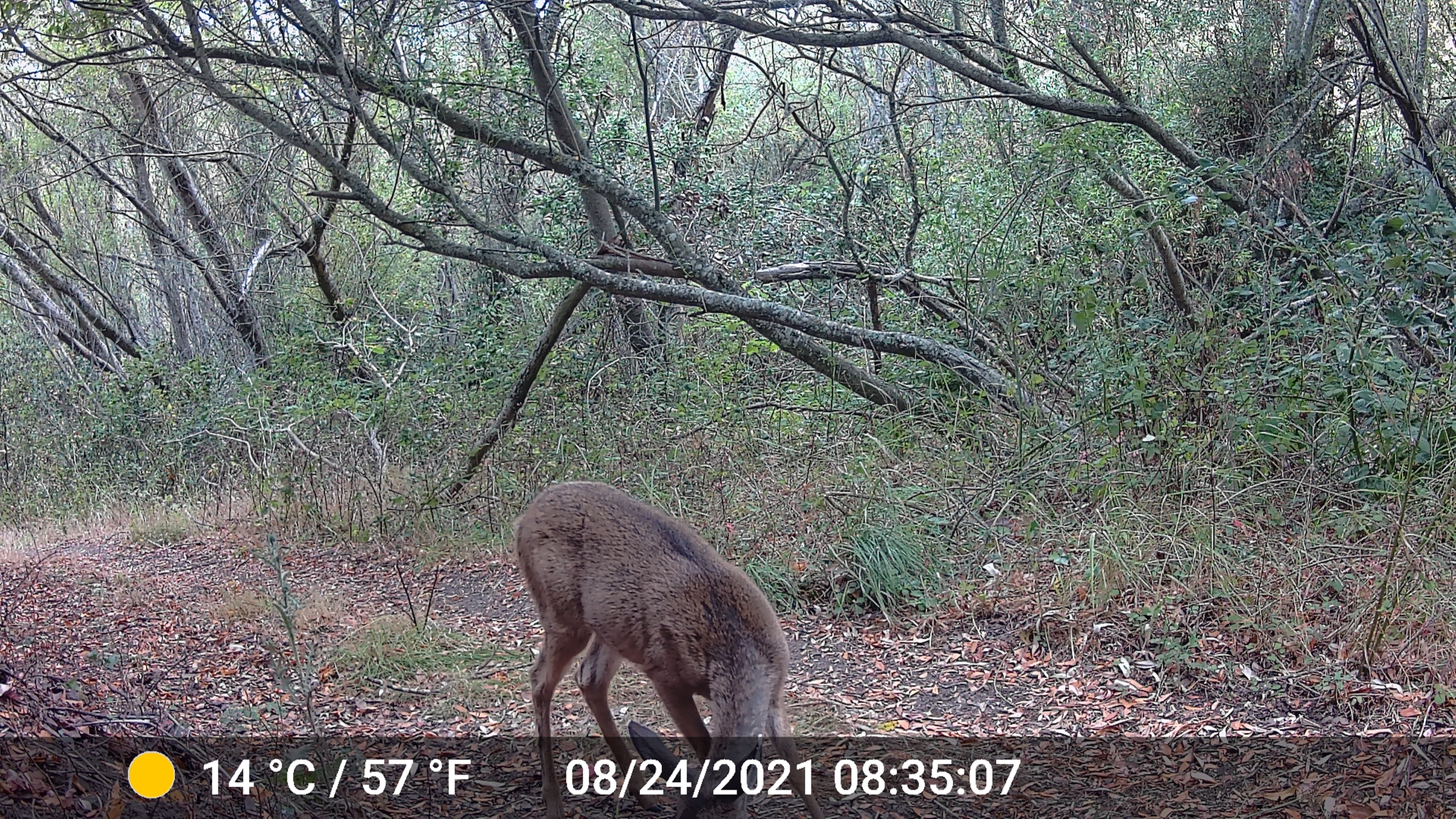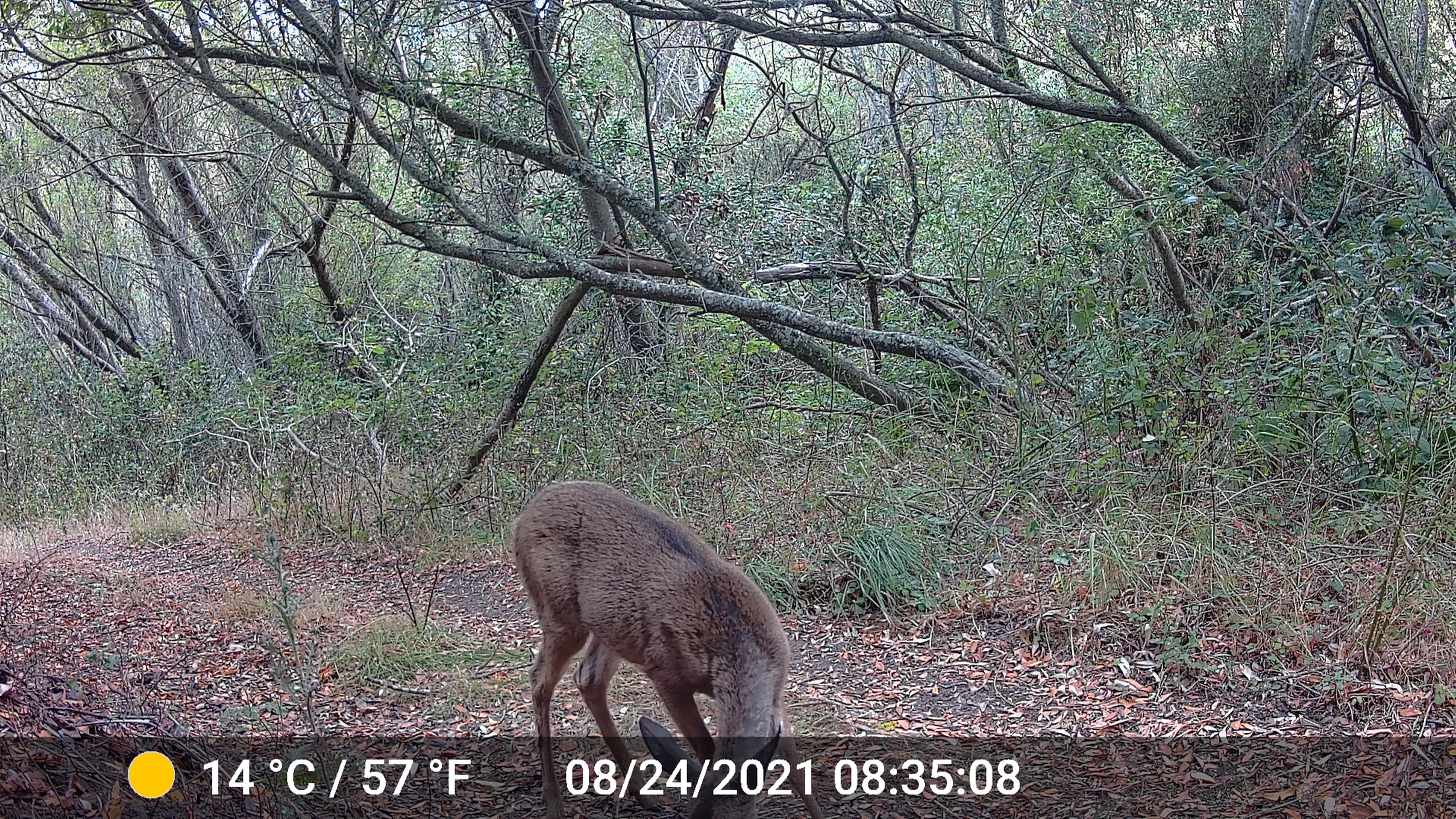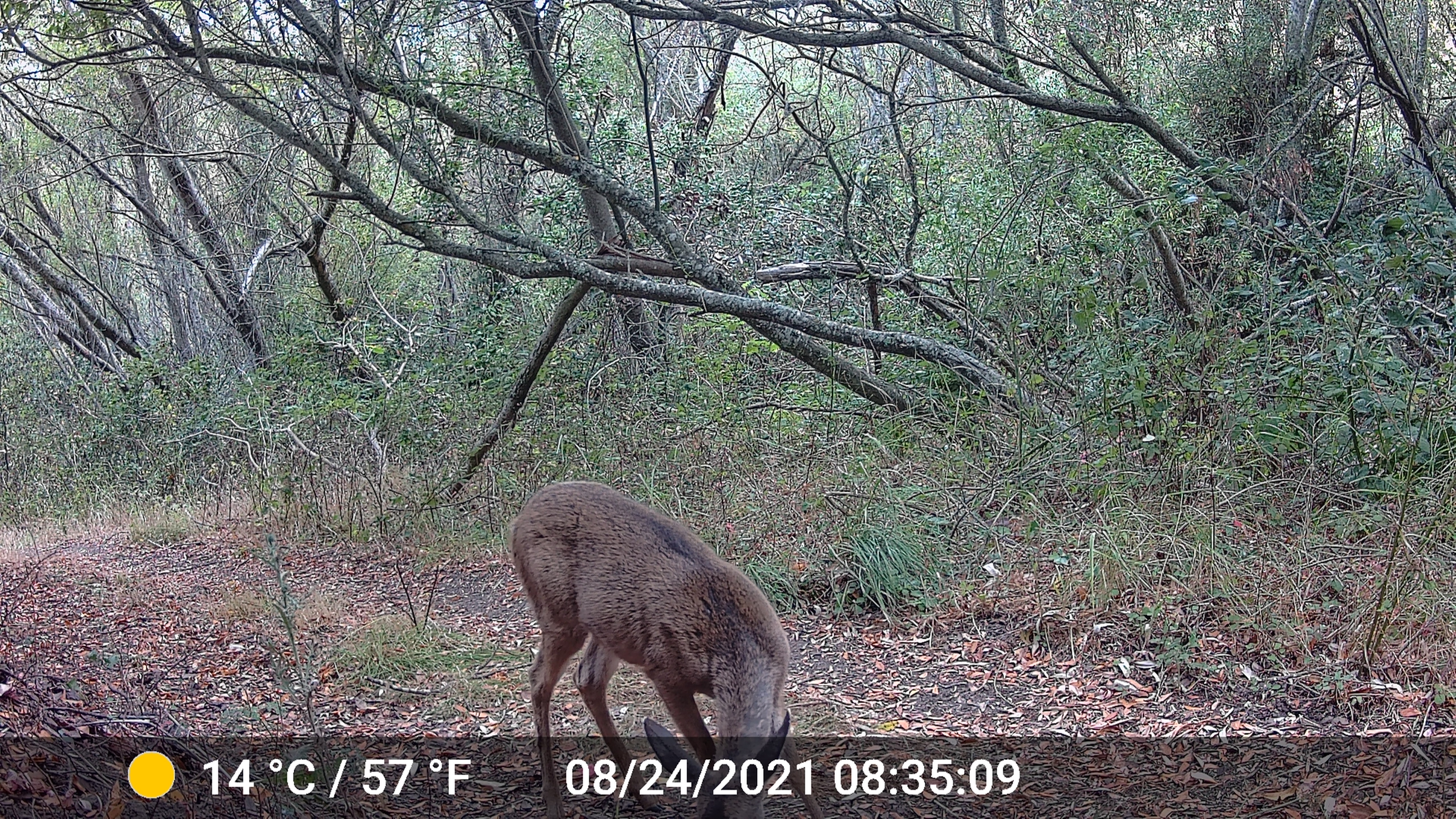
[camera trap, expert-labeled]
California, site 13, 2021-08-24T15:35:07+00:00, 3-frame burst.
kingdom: Animalia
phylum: Chordata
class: Mammalia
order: Artiodactyla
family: Cervidae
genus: Odocoileus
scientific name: Odocoileus hemionus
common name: mule deer